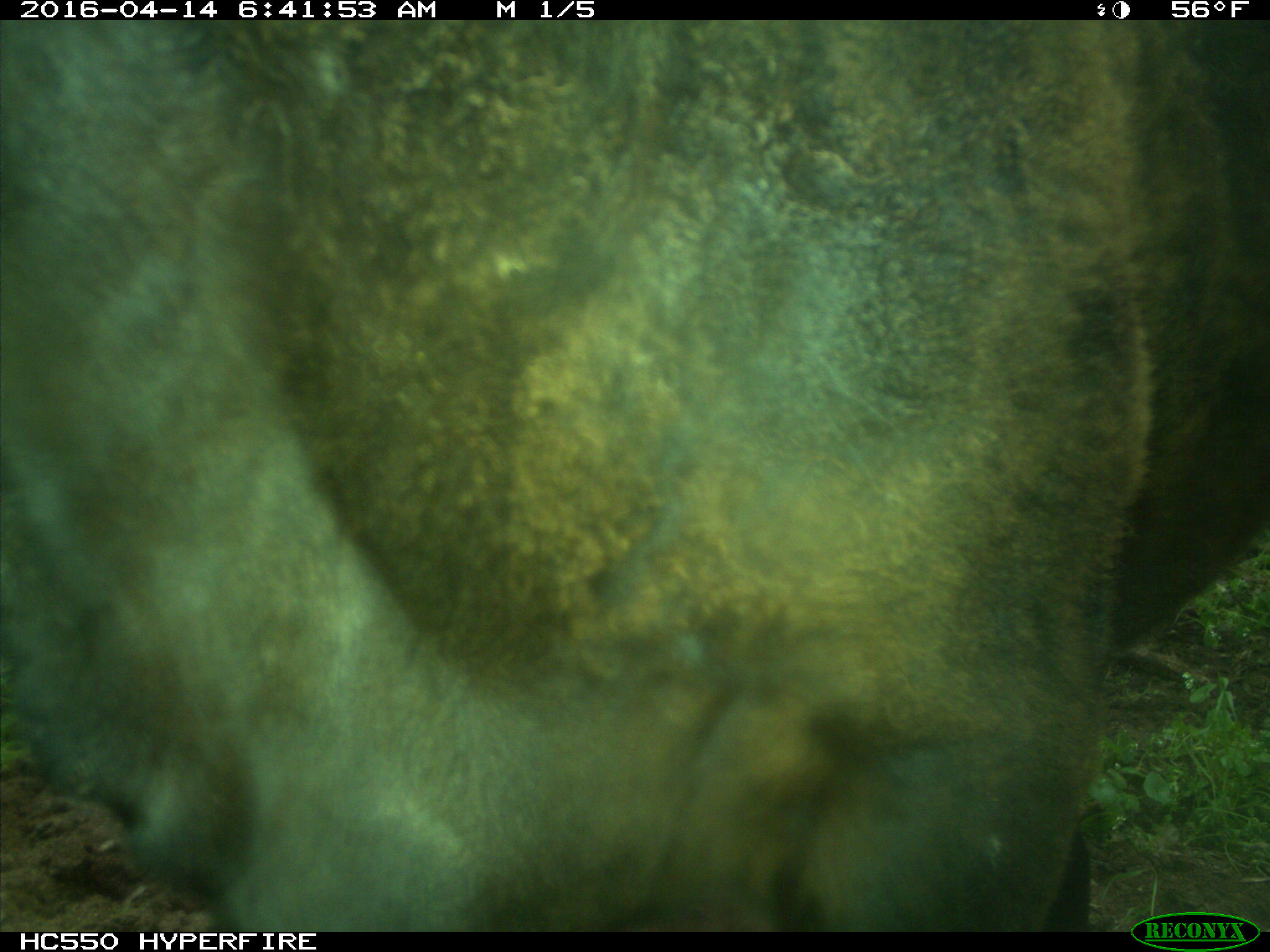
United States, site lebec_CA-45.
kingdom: Animalia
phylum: Chordata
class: Mammalia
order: Artiodactyla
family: Bovidae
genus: Bos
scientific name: Bos taurus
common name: domestic cow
Bos taurus (domestic cow).